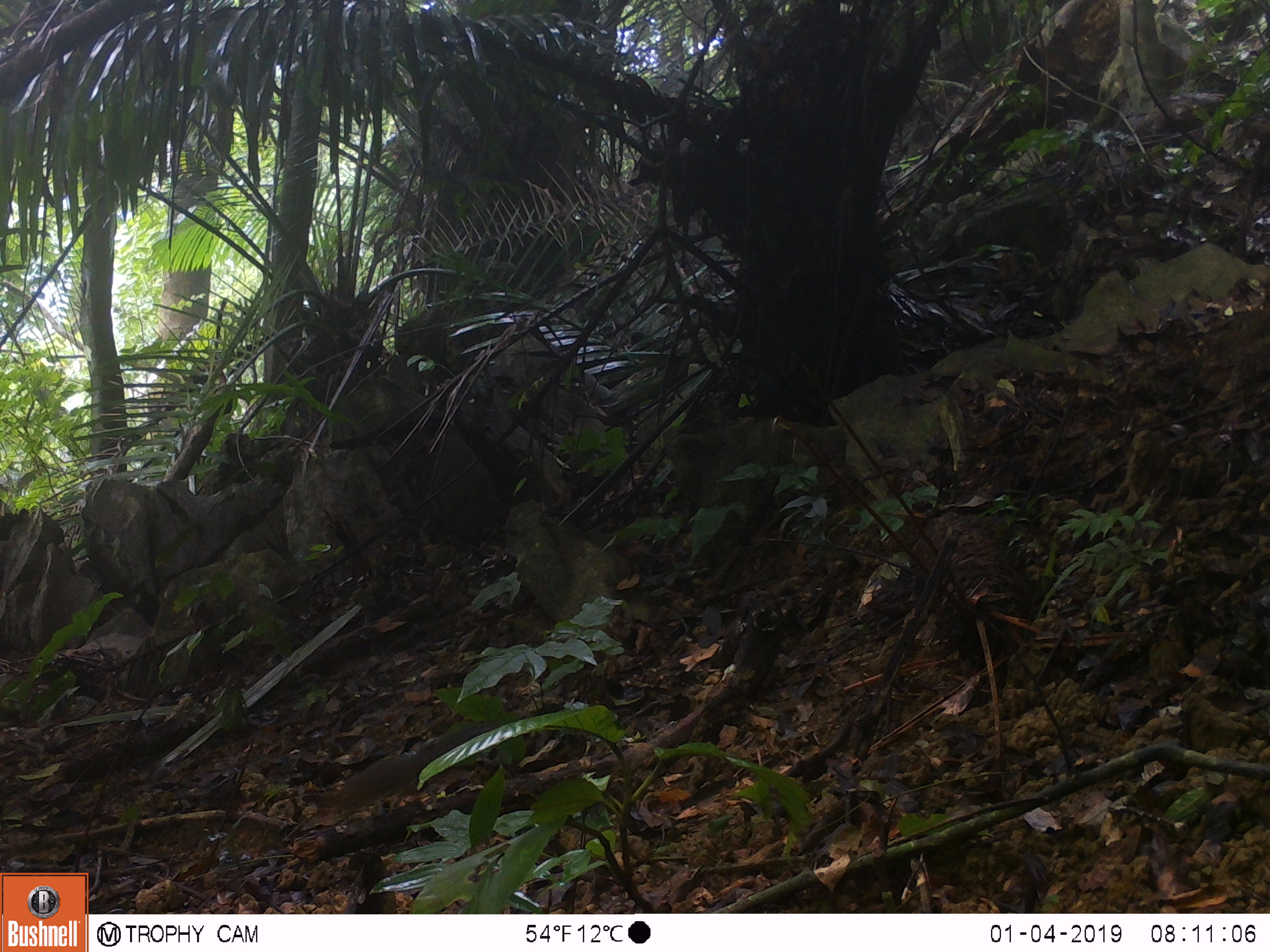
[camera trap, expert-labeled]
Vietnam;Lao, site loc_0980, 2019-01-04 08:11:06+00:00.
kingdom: Animalia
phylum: Chordata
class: Mammalia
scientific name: Mammalia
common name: mammal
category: unidentified small mammal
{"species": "unidentified small mammal (mammal) (Mammalia)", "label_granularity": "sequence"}